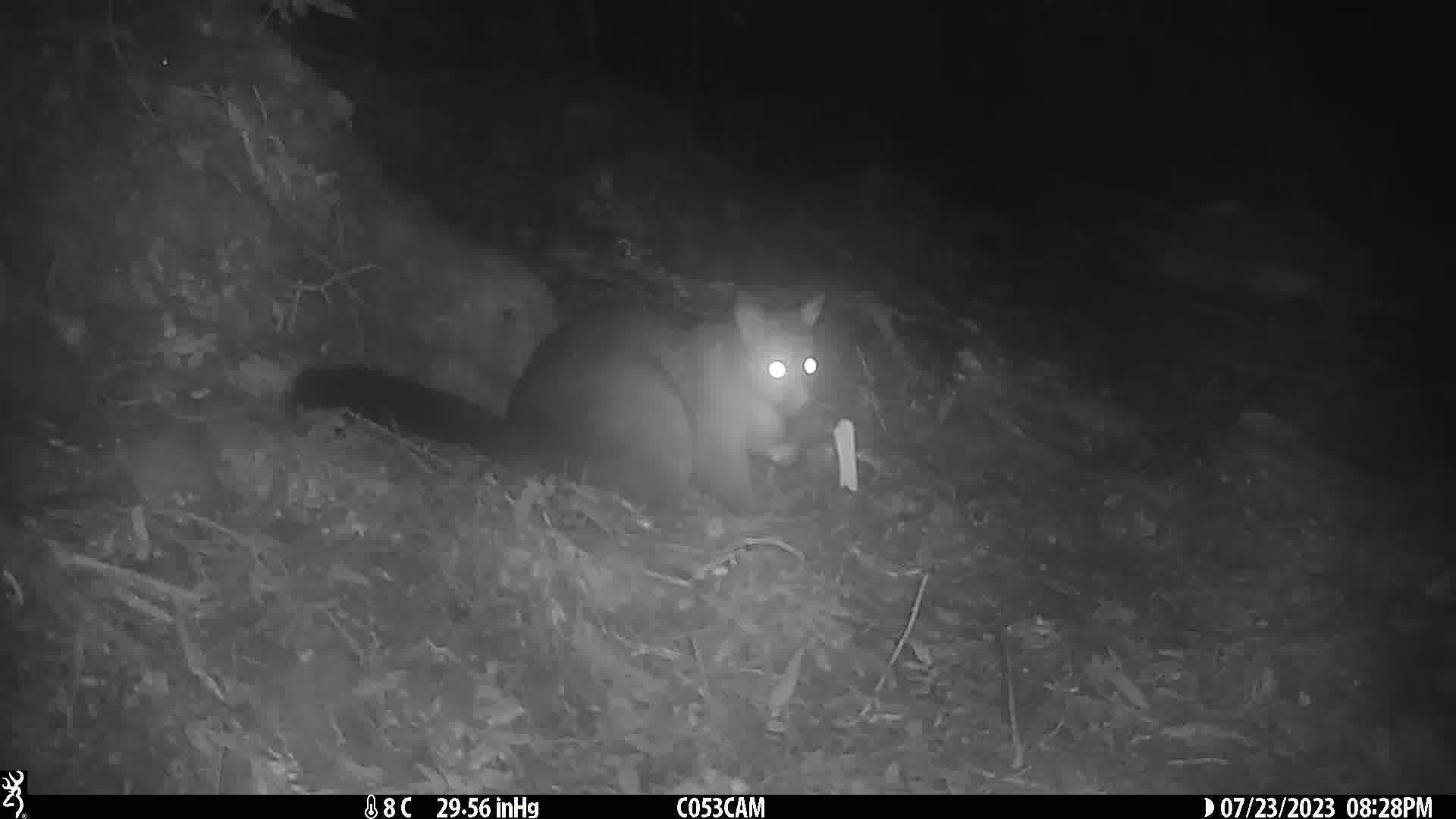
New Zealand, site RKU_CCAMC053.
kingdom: Animalia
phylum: Chordata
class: Mammalia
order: Diprotodontia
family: Phalangeridae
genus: Trichosurus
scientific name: Trichosurus vulpecula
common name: common brushtail possum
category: possum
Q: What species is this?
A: Possum (common brushtail possum) (Trichosurus vulpecula).